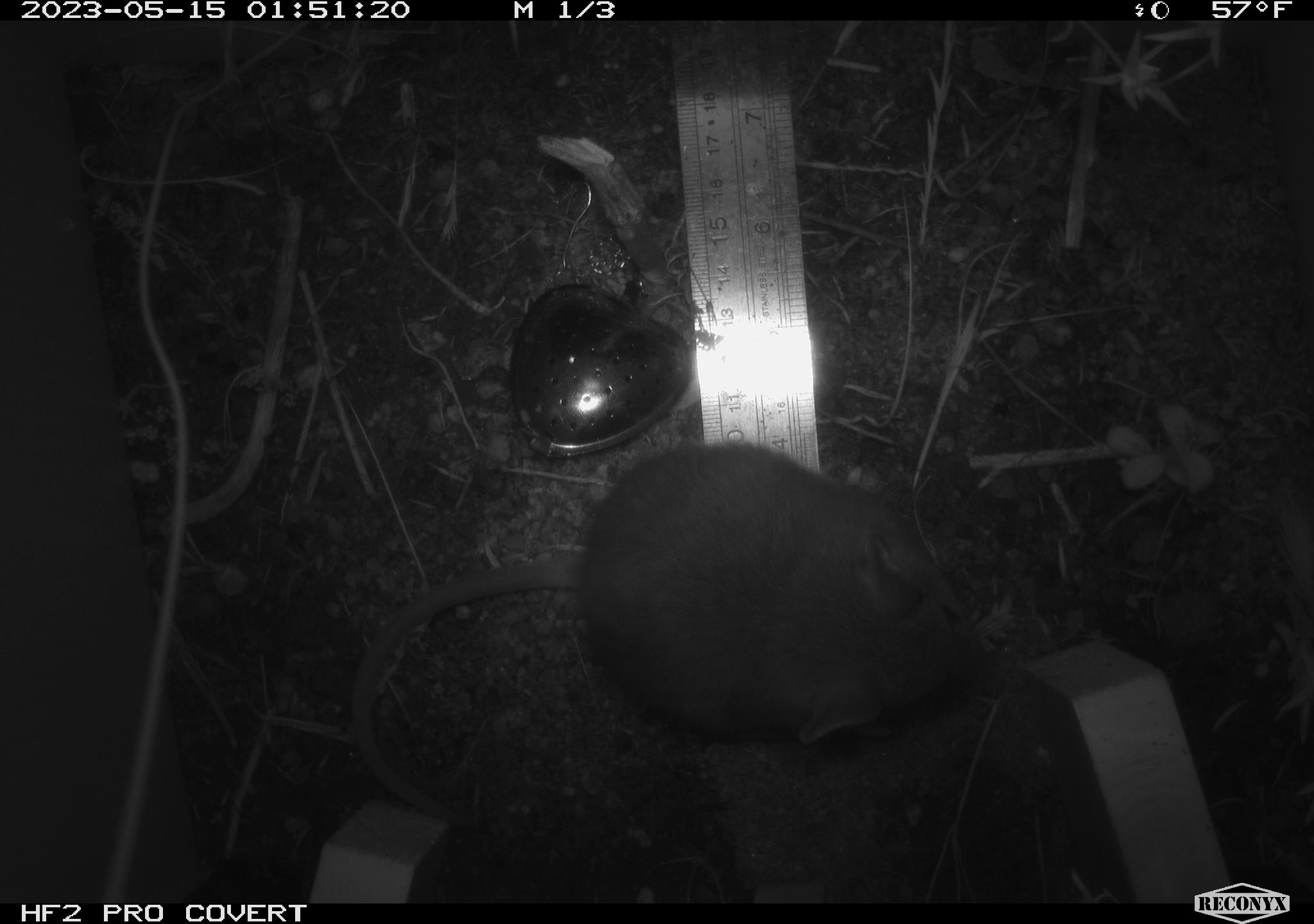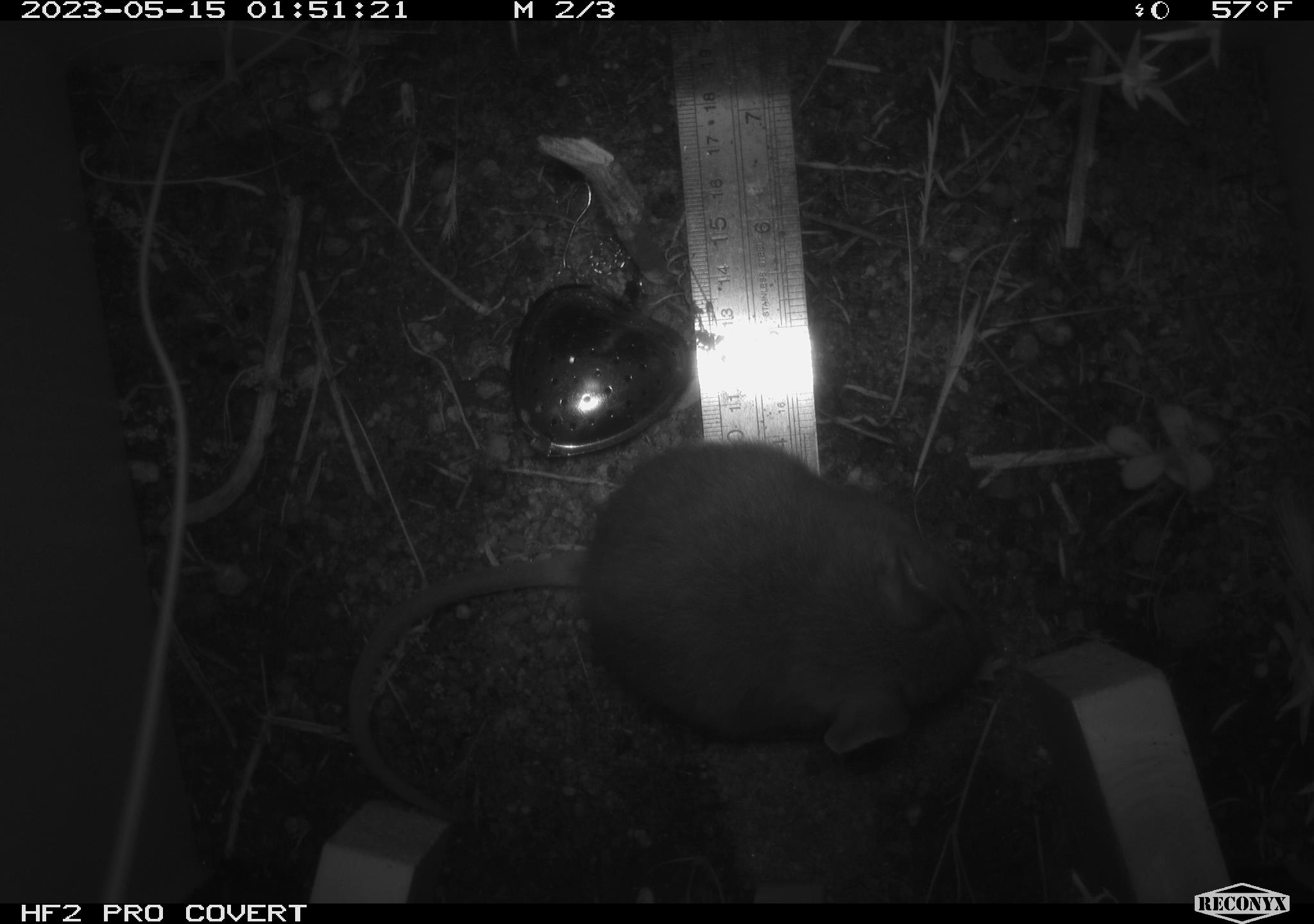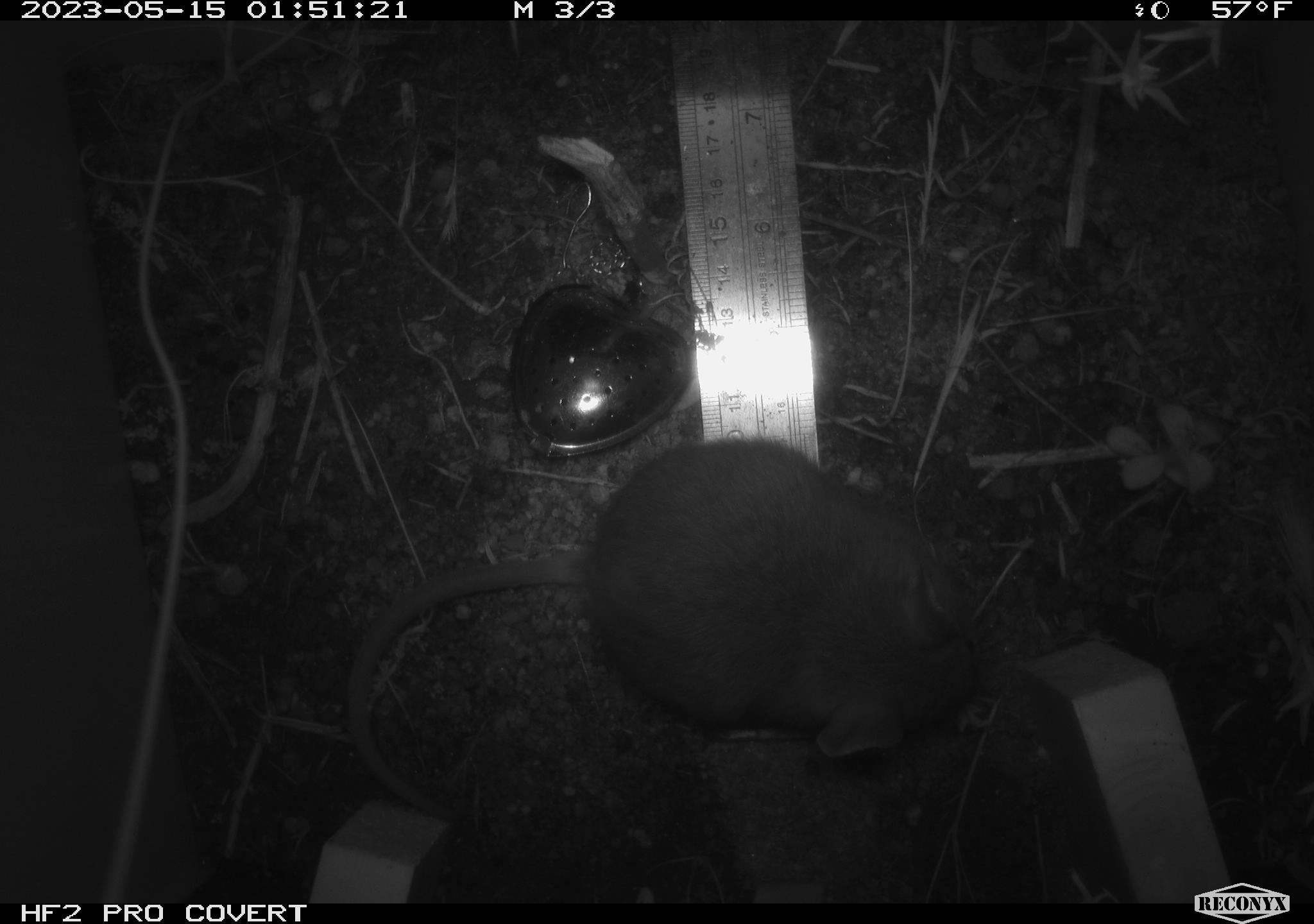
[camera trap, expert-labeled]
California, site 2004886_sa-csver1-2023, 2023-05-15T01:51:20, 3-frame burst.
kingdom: Animalia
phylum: Chordata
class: Mammalia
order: Rodentia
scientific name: Rodentia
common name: mouse species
Mouse species (Rodentia).